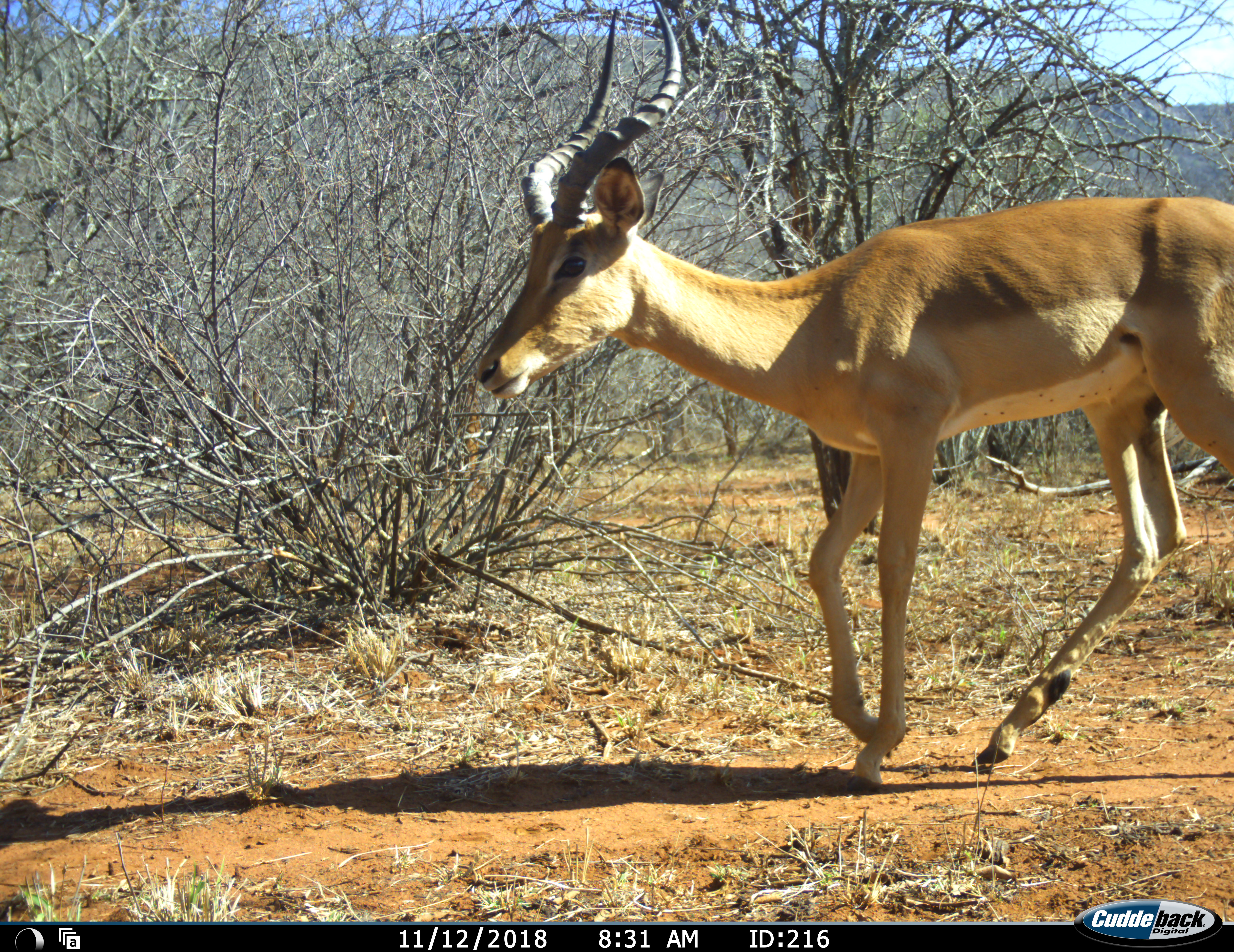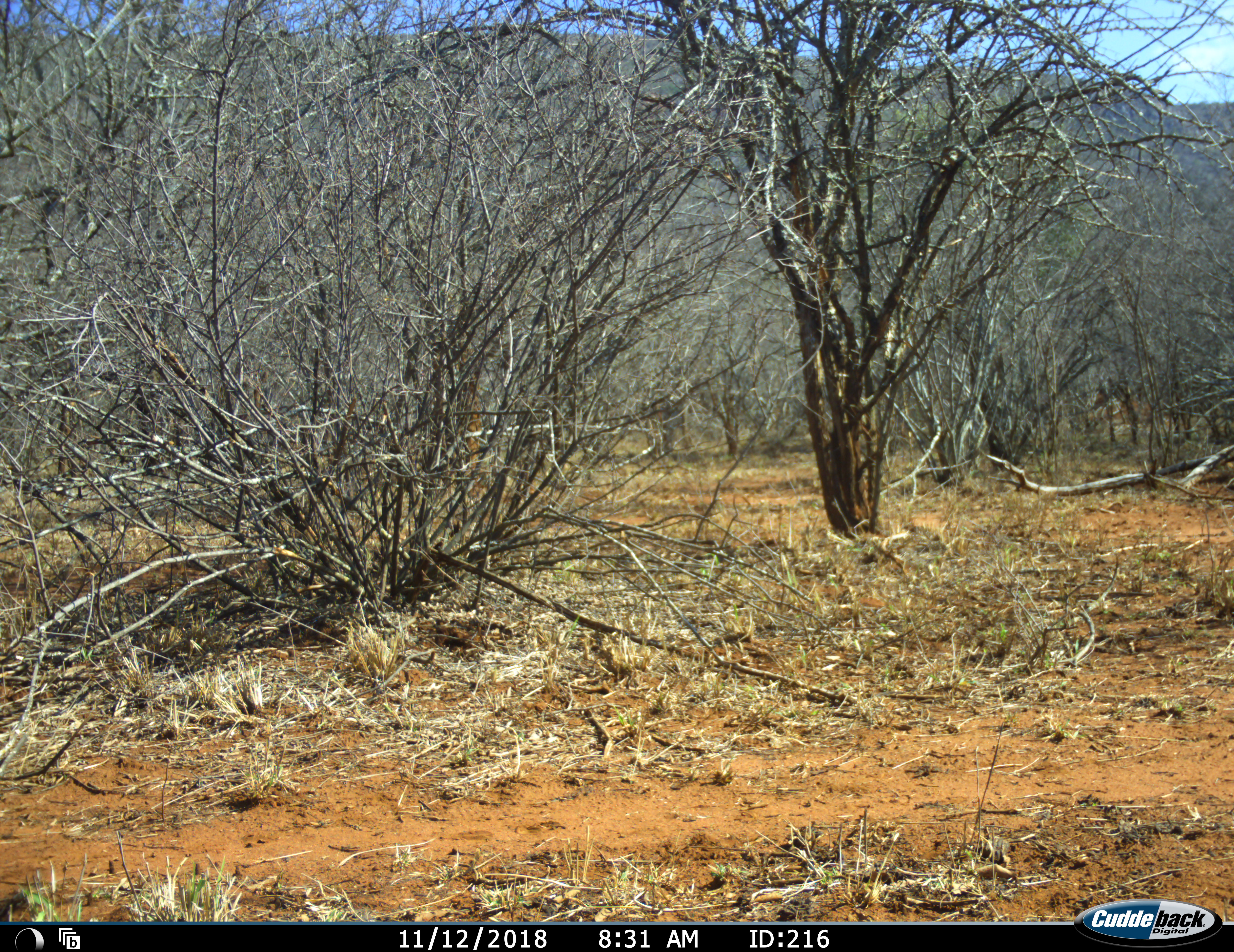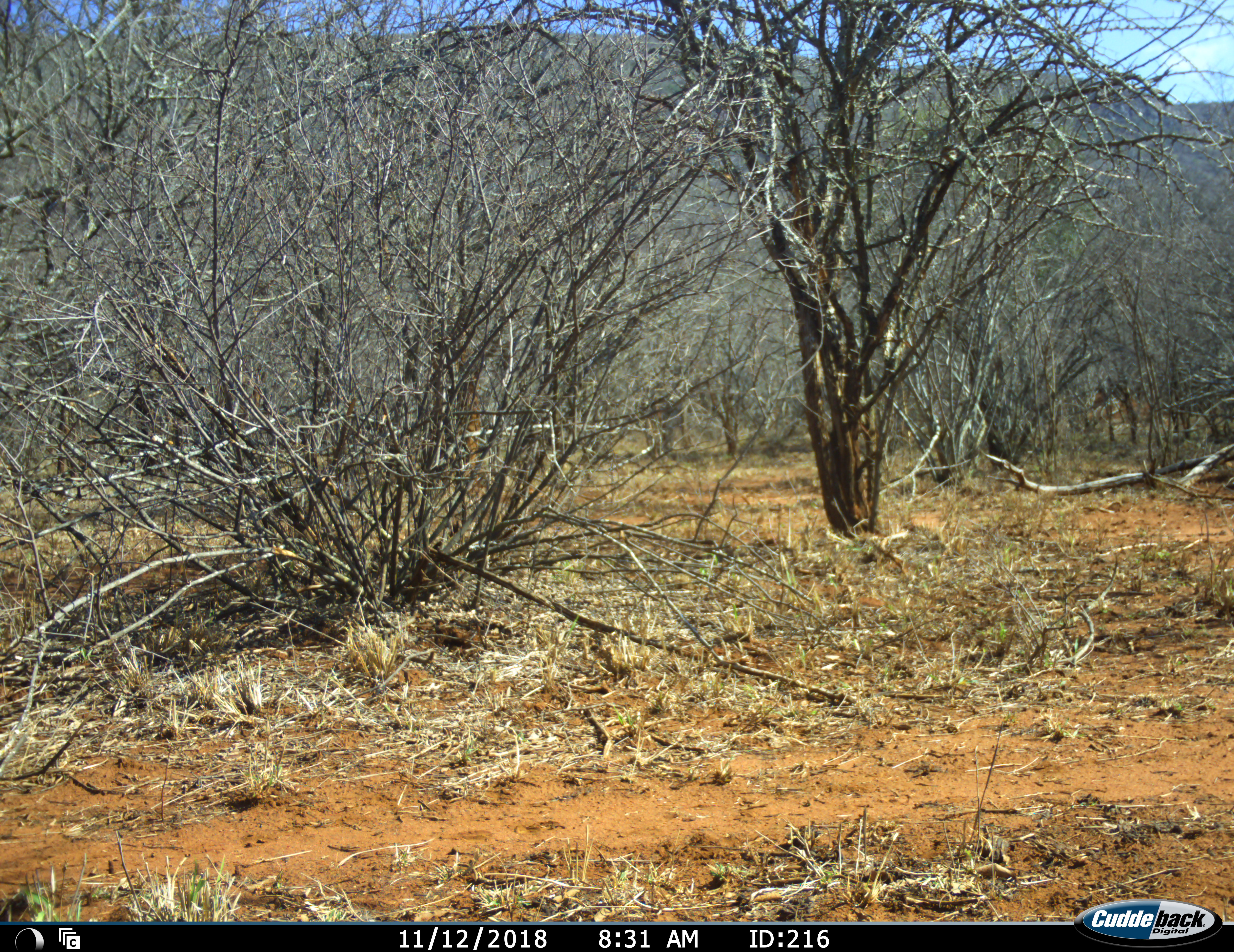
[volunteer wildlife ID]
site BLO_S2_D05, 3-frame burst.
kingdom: Animalia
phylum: Chordata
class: Mammalia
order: Artiodactyla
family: Bovidae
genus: Aepyceros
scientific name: Aepyceros melampus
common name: impala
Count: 1.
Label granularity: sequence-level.